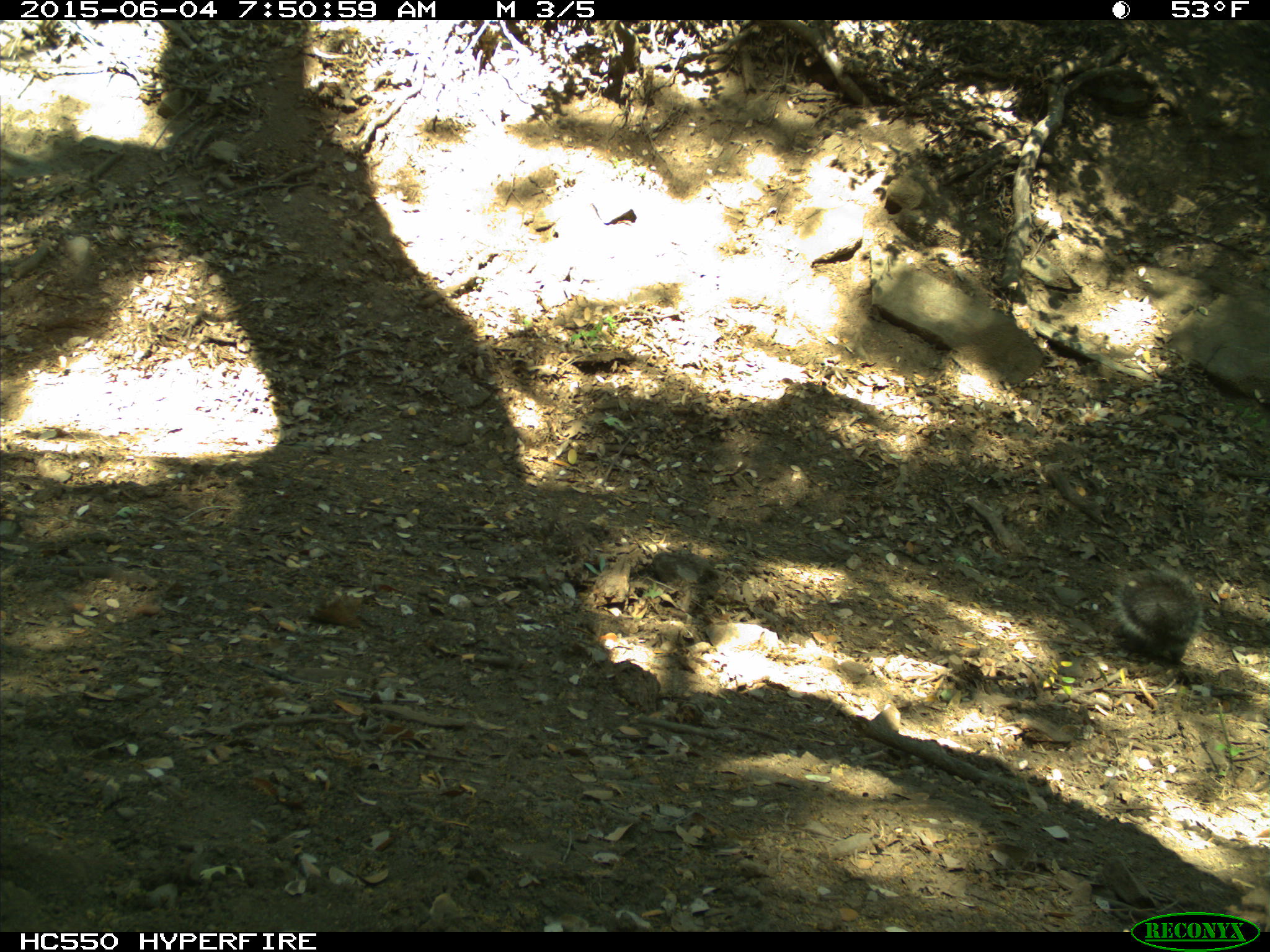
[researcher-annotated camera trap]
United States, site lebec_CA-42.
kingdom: Animalia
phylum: Chordata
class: Mammalia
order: Rodentia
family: Sciuridae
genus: Sciurus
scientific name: Sciurus carolinensis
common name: eastern gray squirrel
Sciurus carolinensis (eastern gray squirrel).